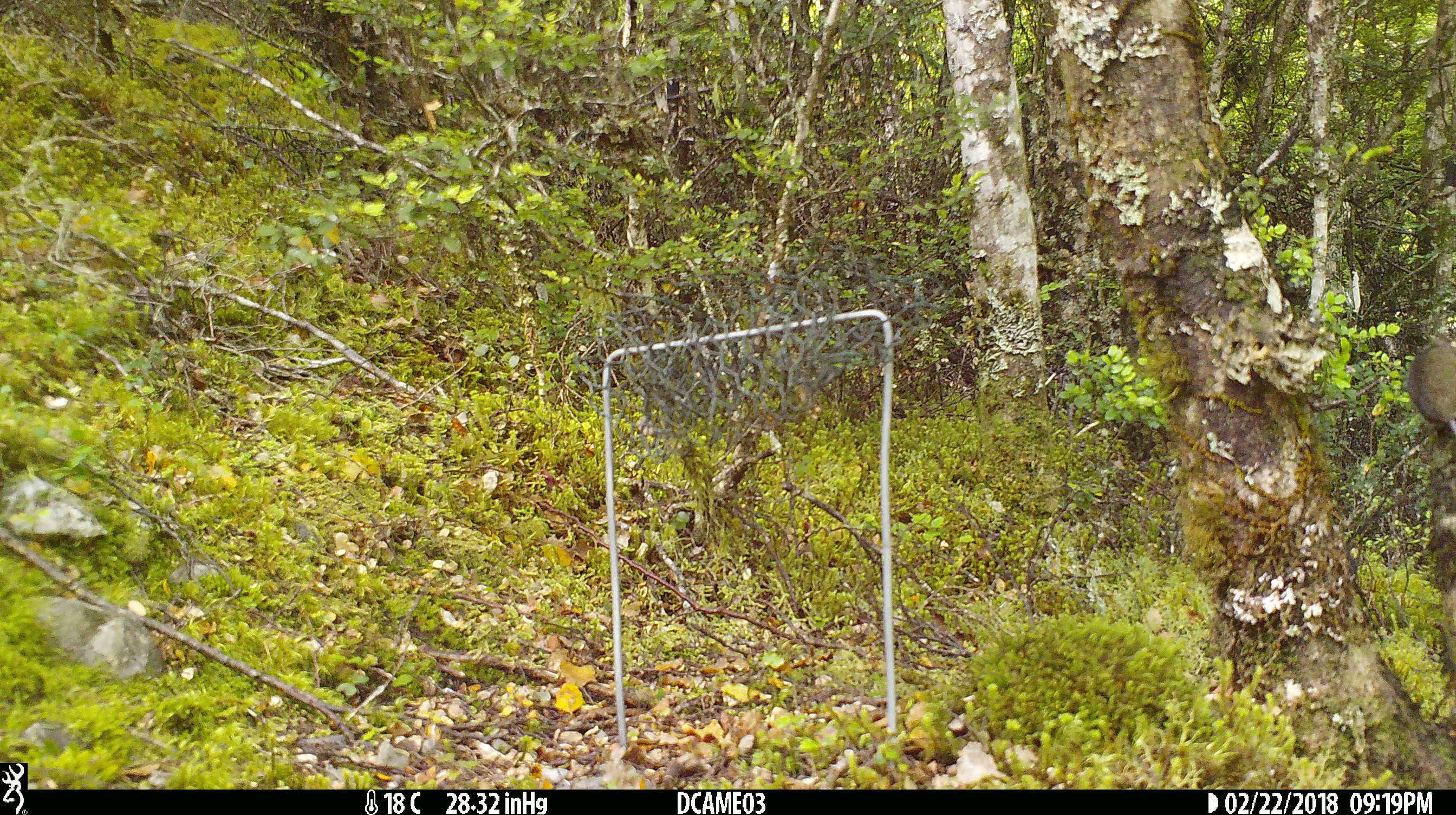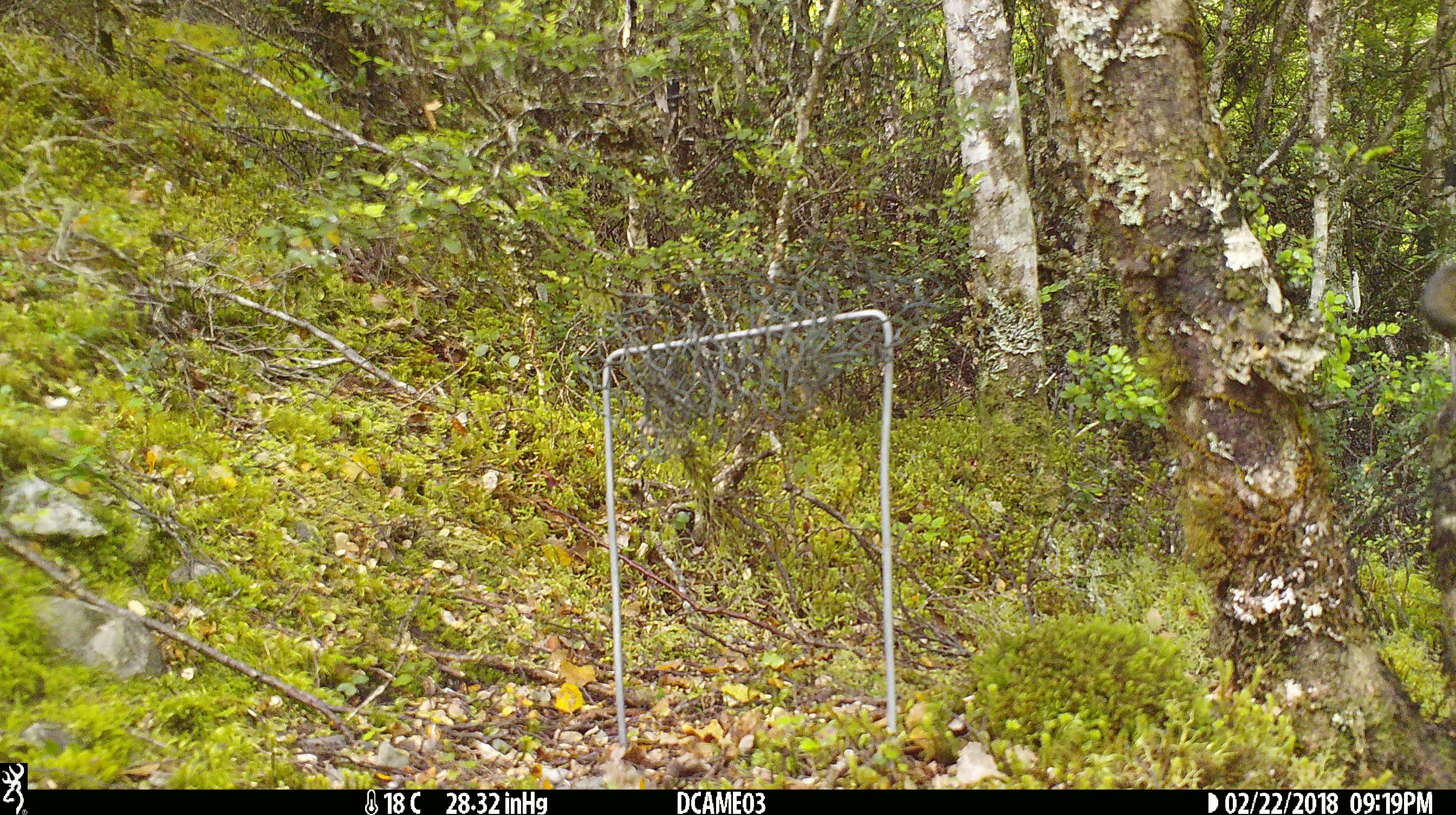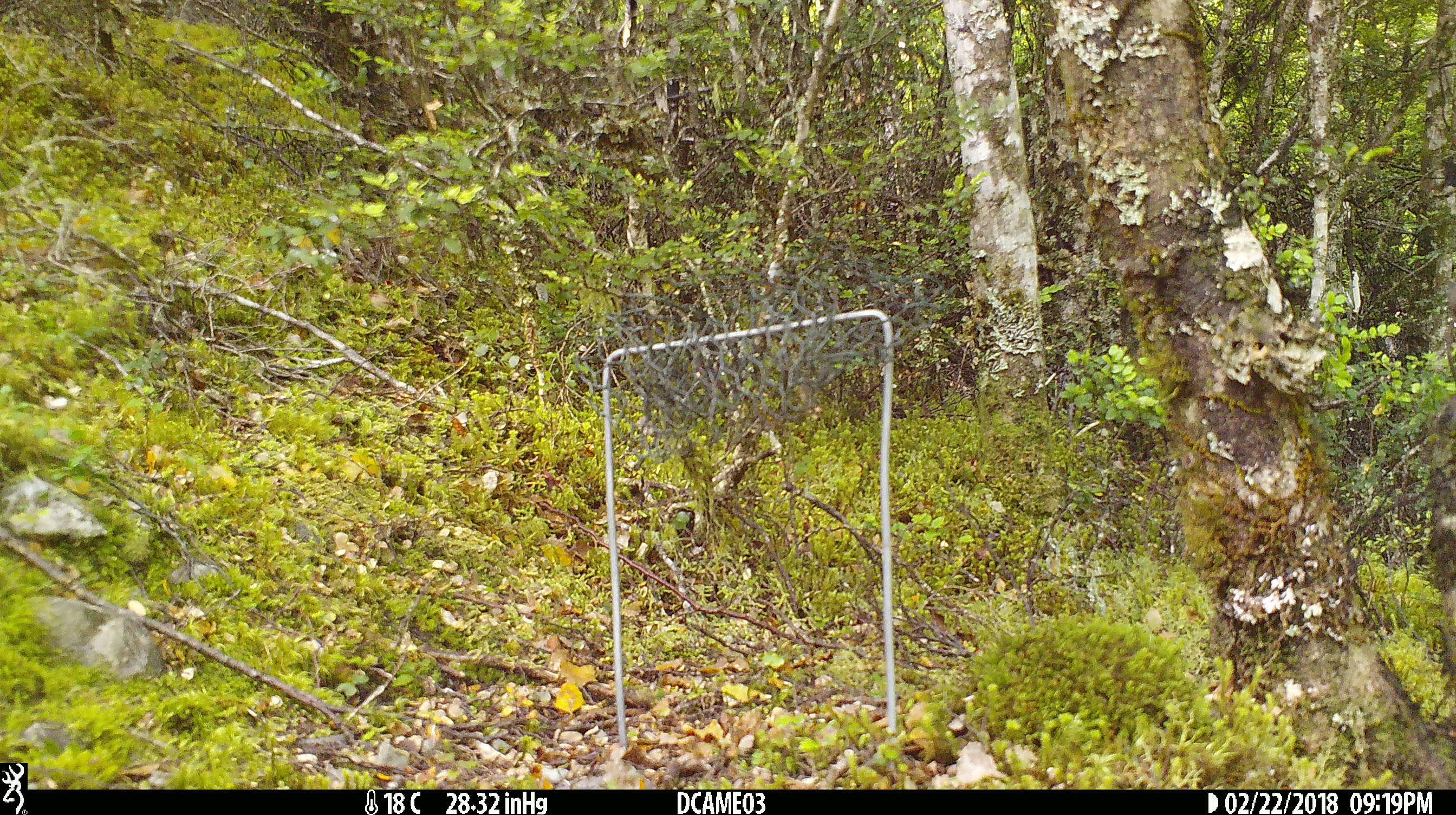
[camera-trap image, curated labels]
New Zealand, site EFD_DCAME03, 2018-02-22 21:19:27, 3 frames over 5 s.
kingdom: Animalia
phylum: Chordata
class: Mammalia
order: Rodentia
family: Muridae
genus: Mus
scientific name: Mus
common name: mouse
Mouse (Mus).